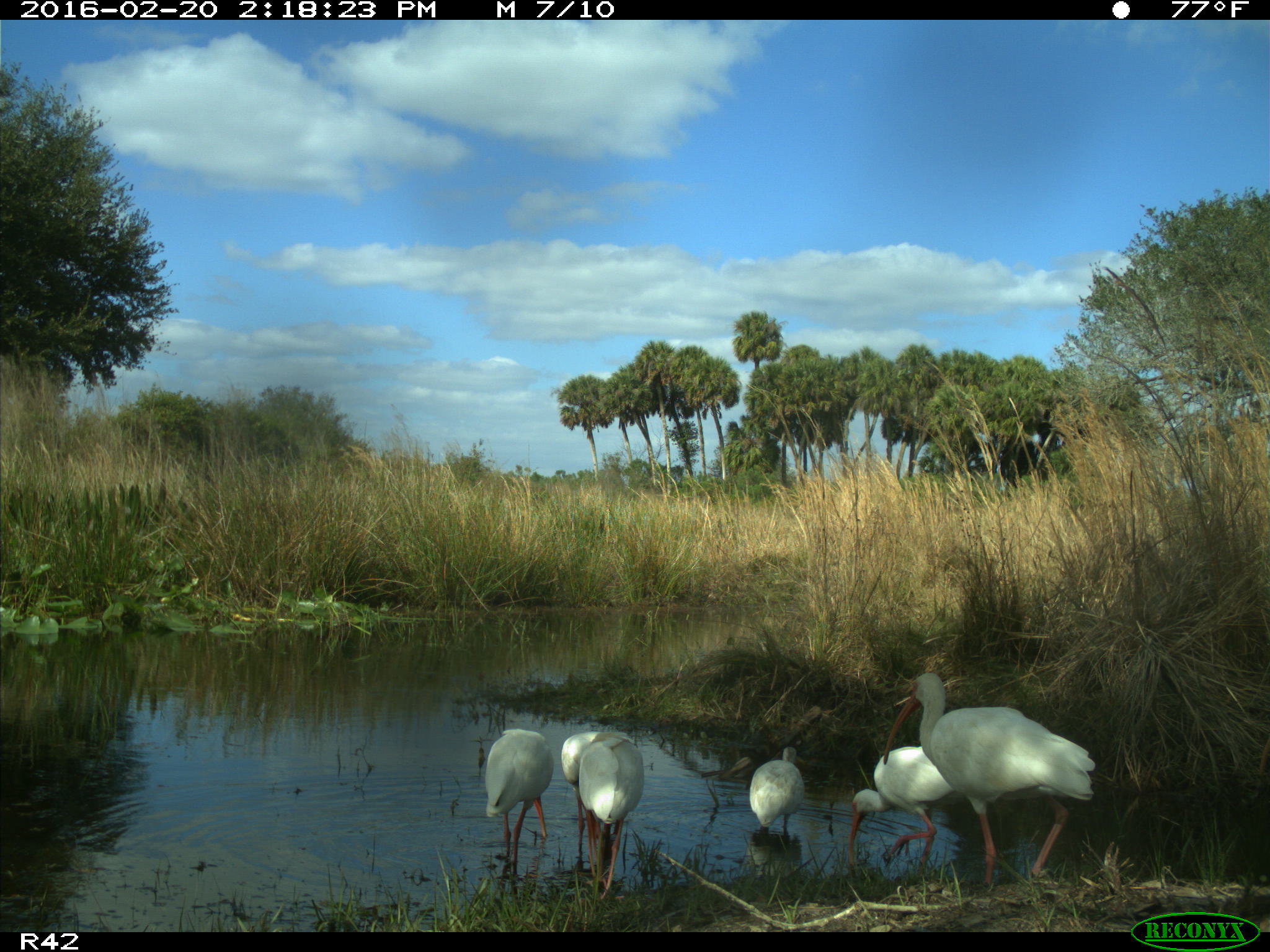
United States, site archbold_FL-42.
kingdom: Animalia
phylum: Chordata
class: Aves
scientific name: Aves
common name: birds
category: unidentified bird